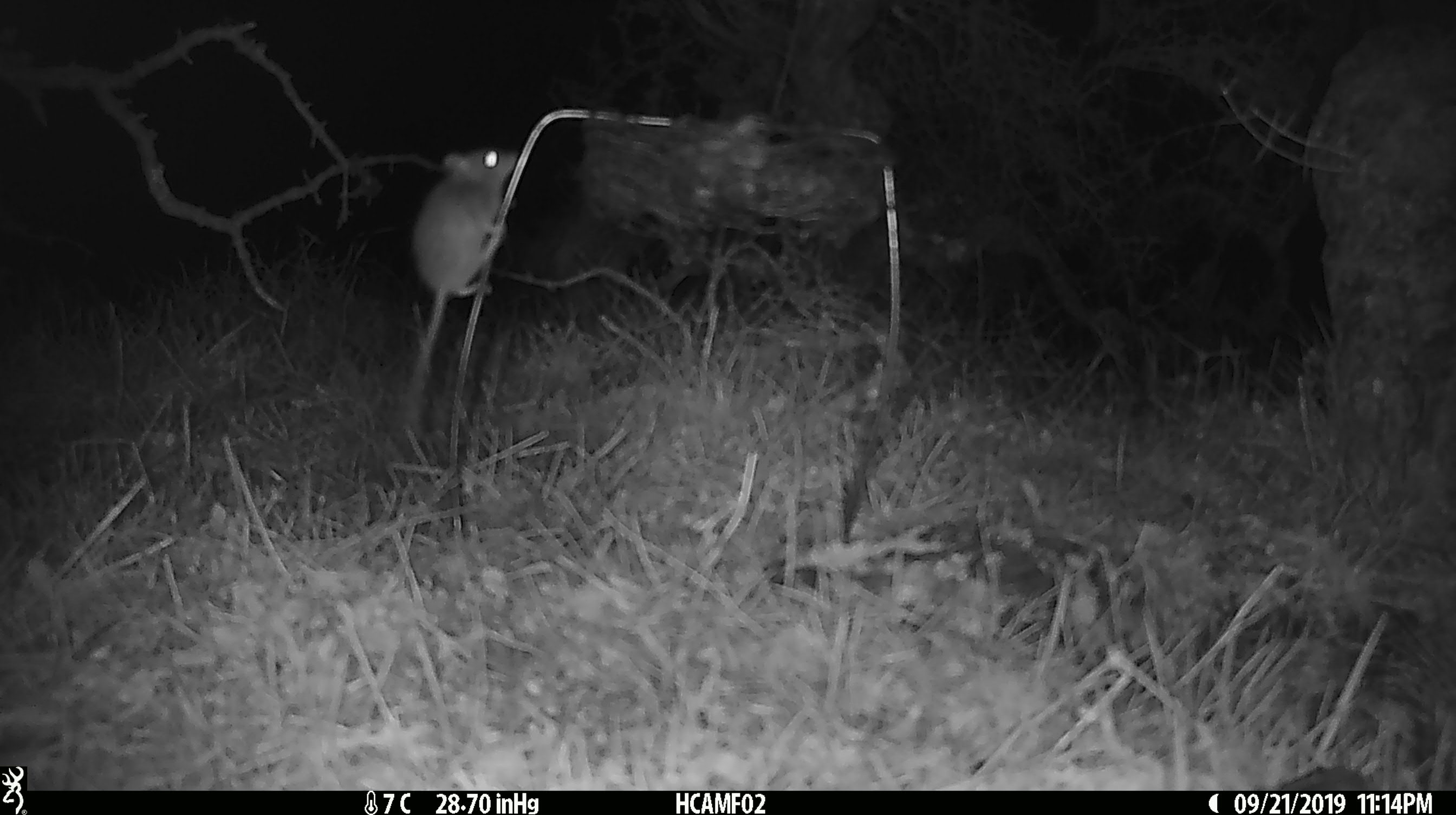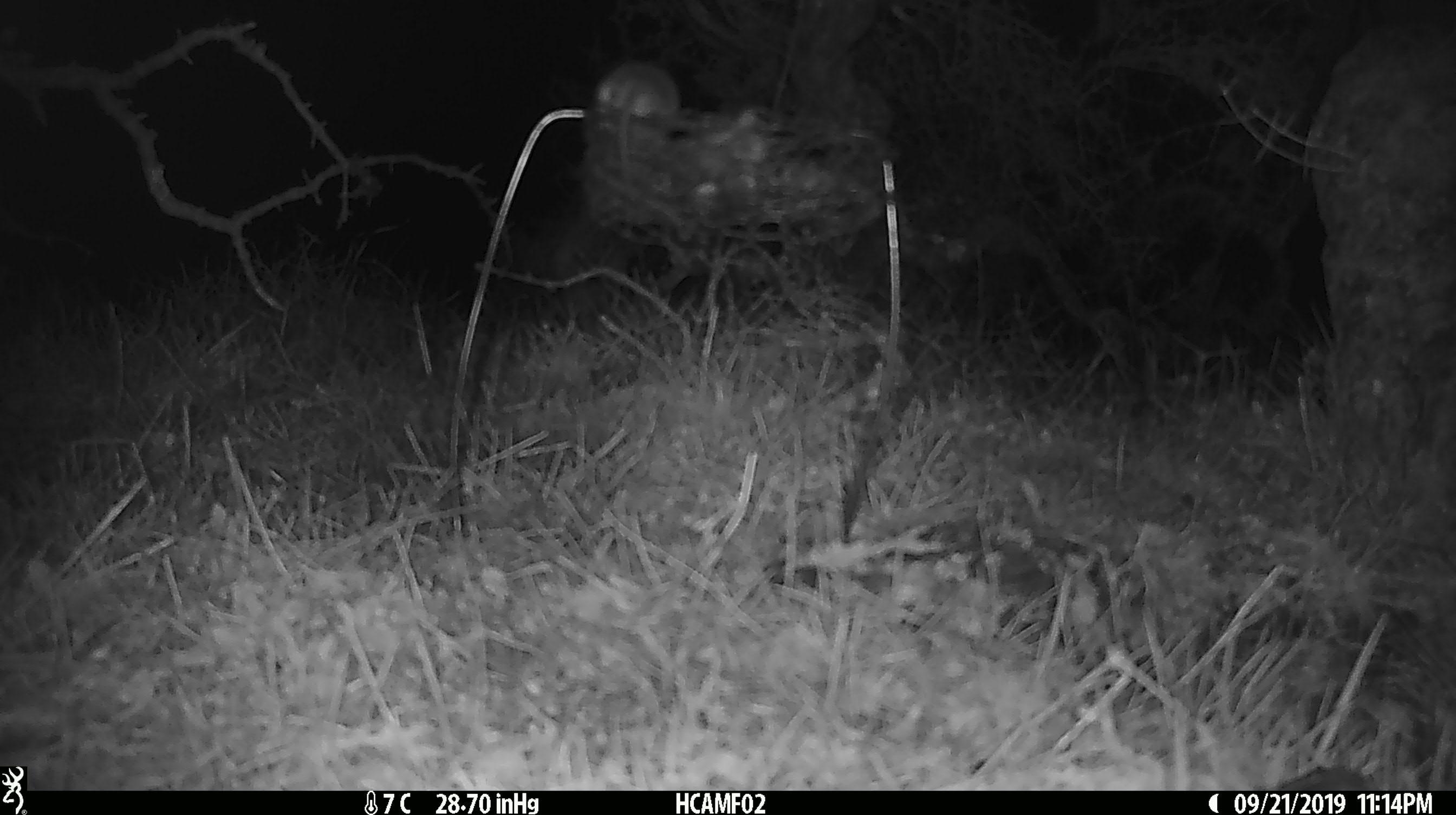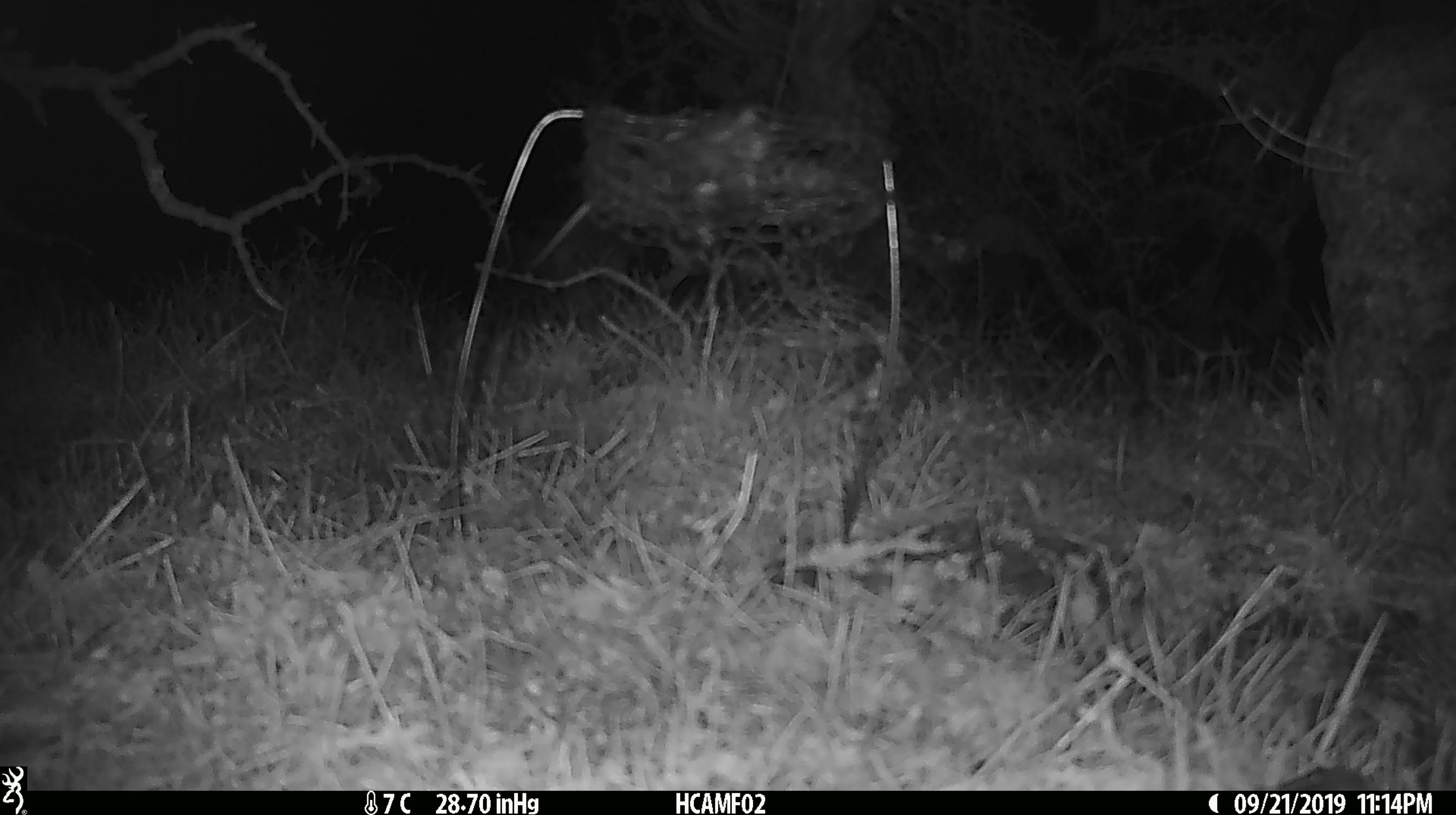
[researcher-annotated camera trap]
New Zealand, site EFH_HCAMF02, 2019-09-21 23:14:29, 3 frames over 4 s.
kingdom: Animalia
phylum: Chordata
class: Mammalia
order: Rodentia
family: Muridae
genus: Mus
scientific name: Mus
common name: mouse